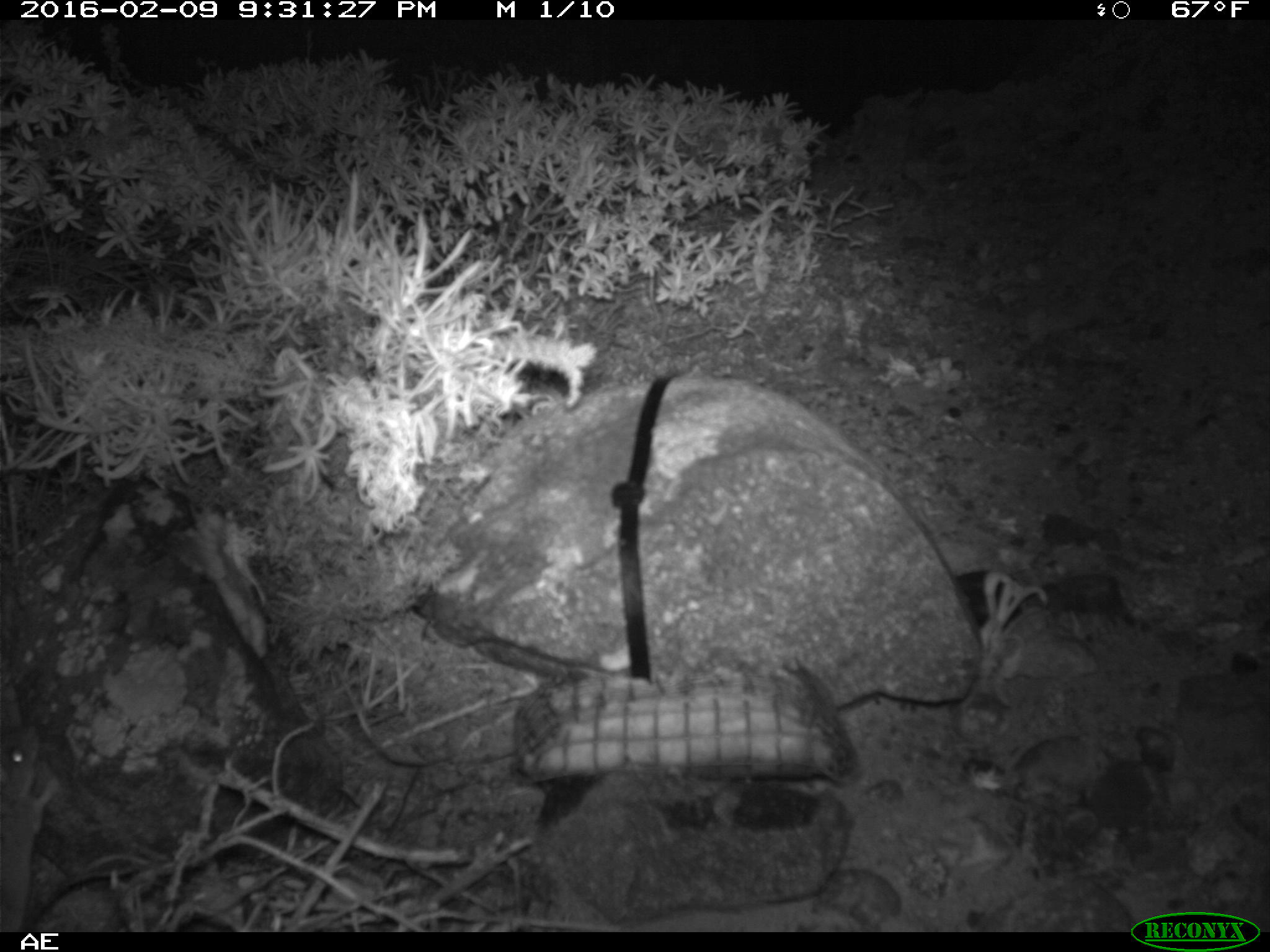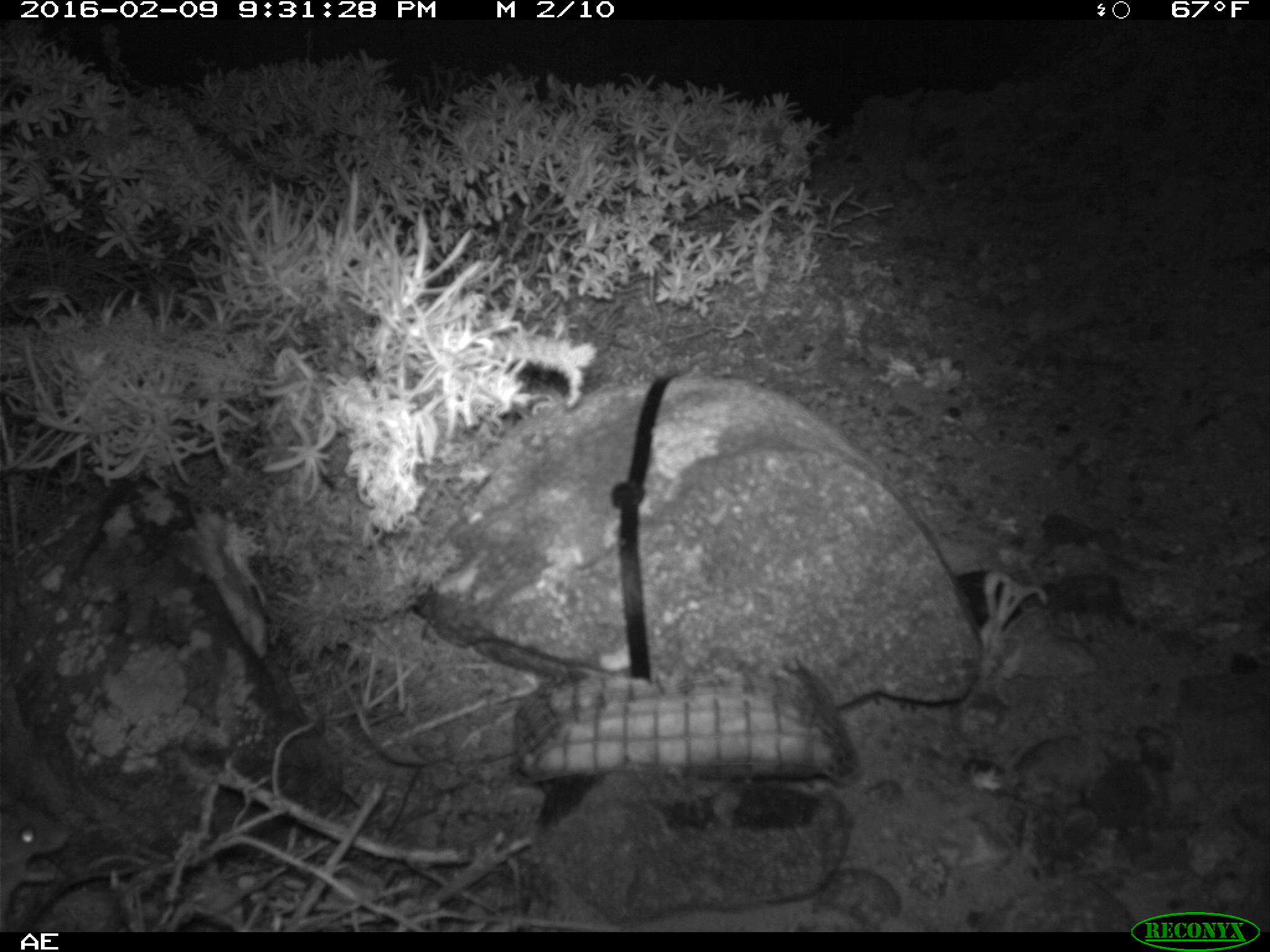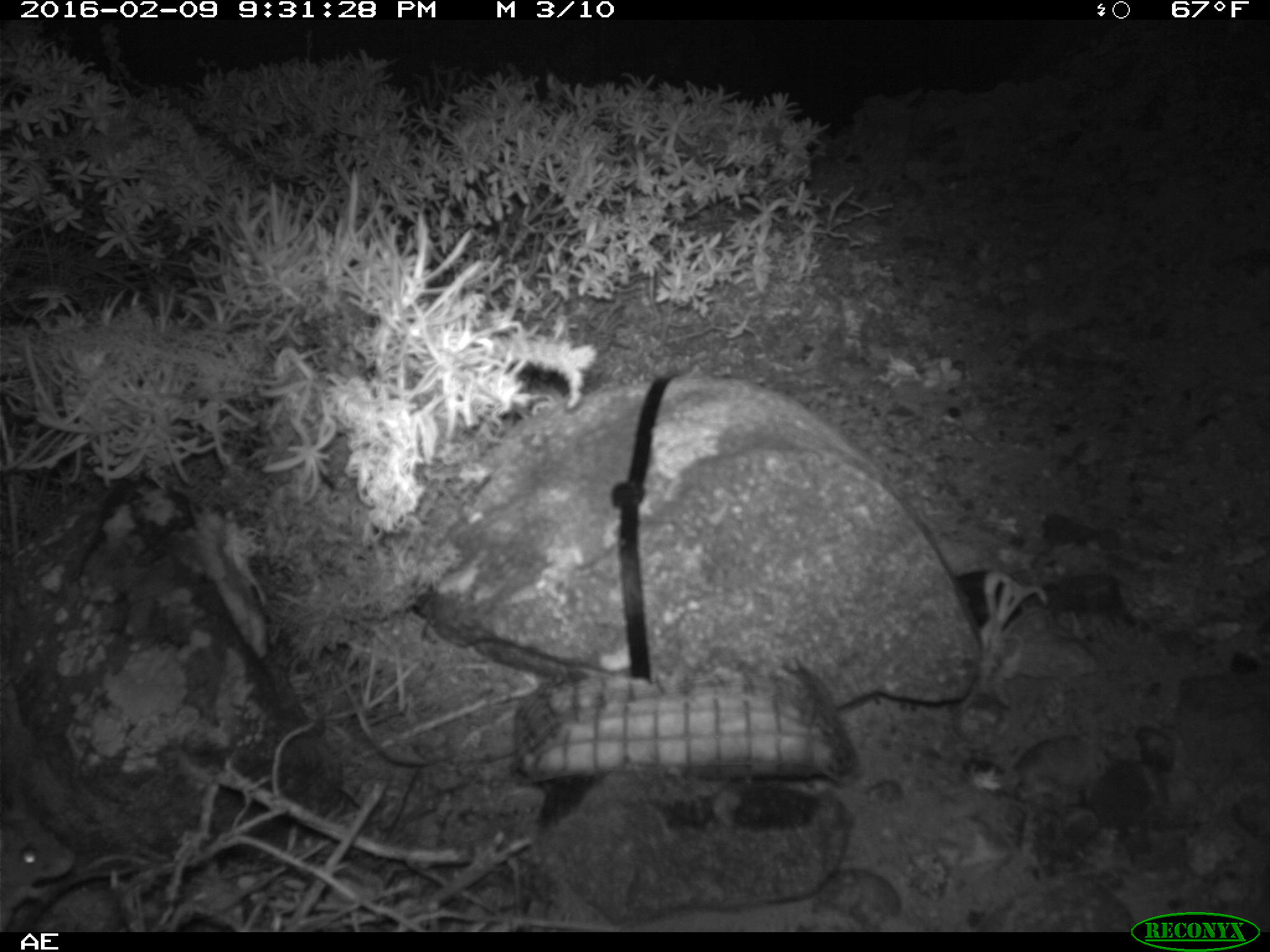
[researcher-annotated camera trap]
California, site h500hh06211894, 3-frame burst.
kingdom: Animalia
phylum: Chordata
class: Mammalia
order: Rodentia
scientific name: Rodentia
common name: rodent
Rodent (Rodentia).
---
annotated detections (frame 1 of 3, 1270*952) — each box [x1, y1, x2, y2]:
rodent: [0, 725, 60, 933]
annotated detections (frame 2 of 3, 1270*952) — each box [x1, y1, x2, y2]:
rodent: [0, 786, 69, 932]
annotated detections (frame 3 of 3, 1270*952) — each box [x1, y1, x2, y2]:
rodent: [0, 801, 77, 932]